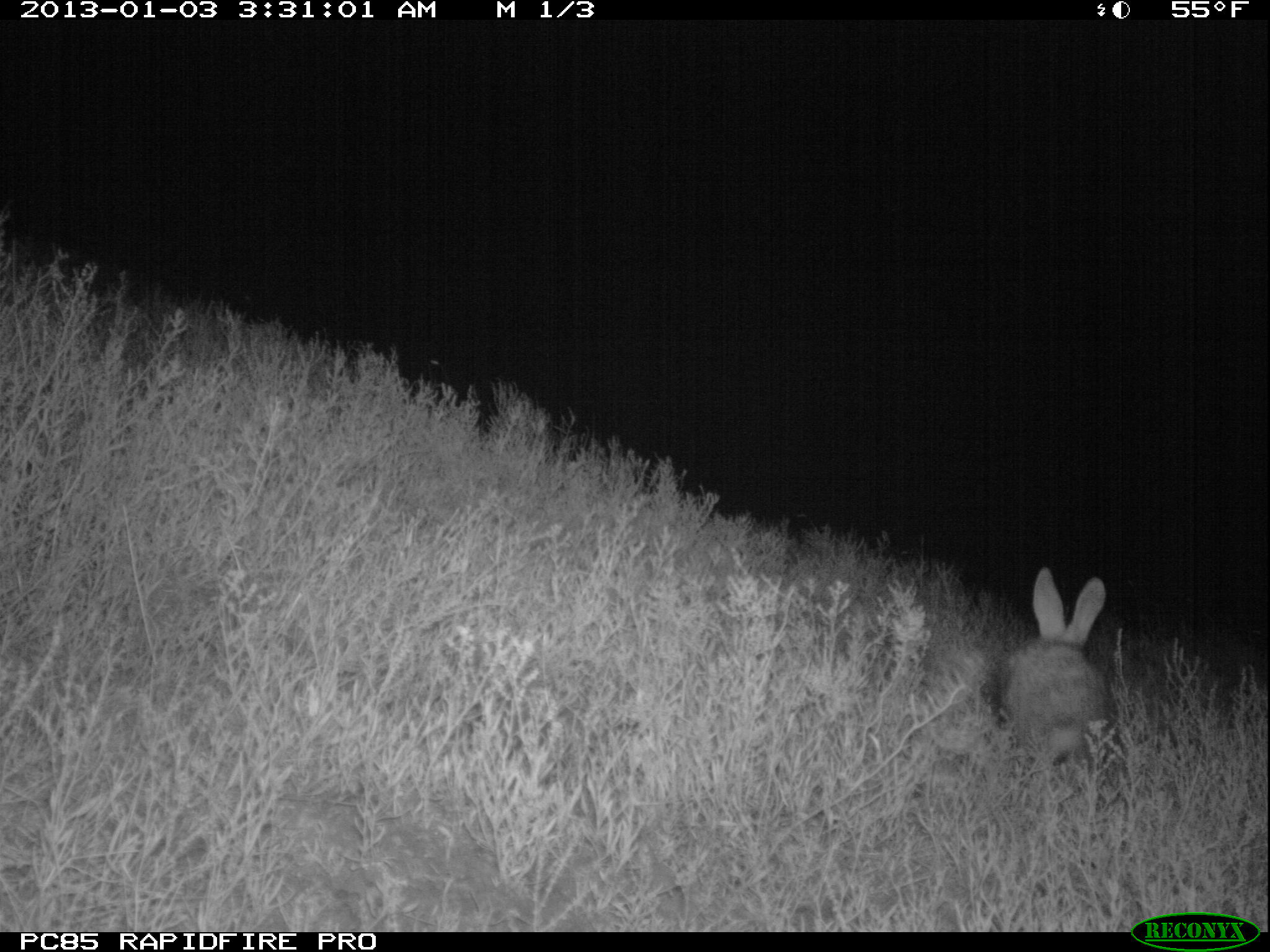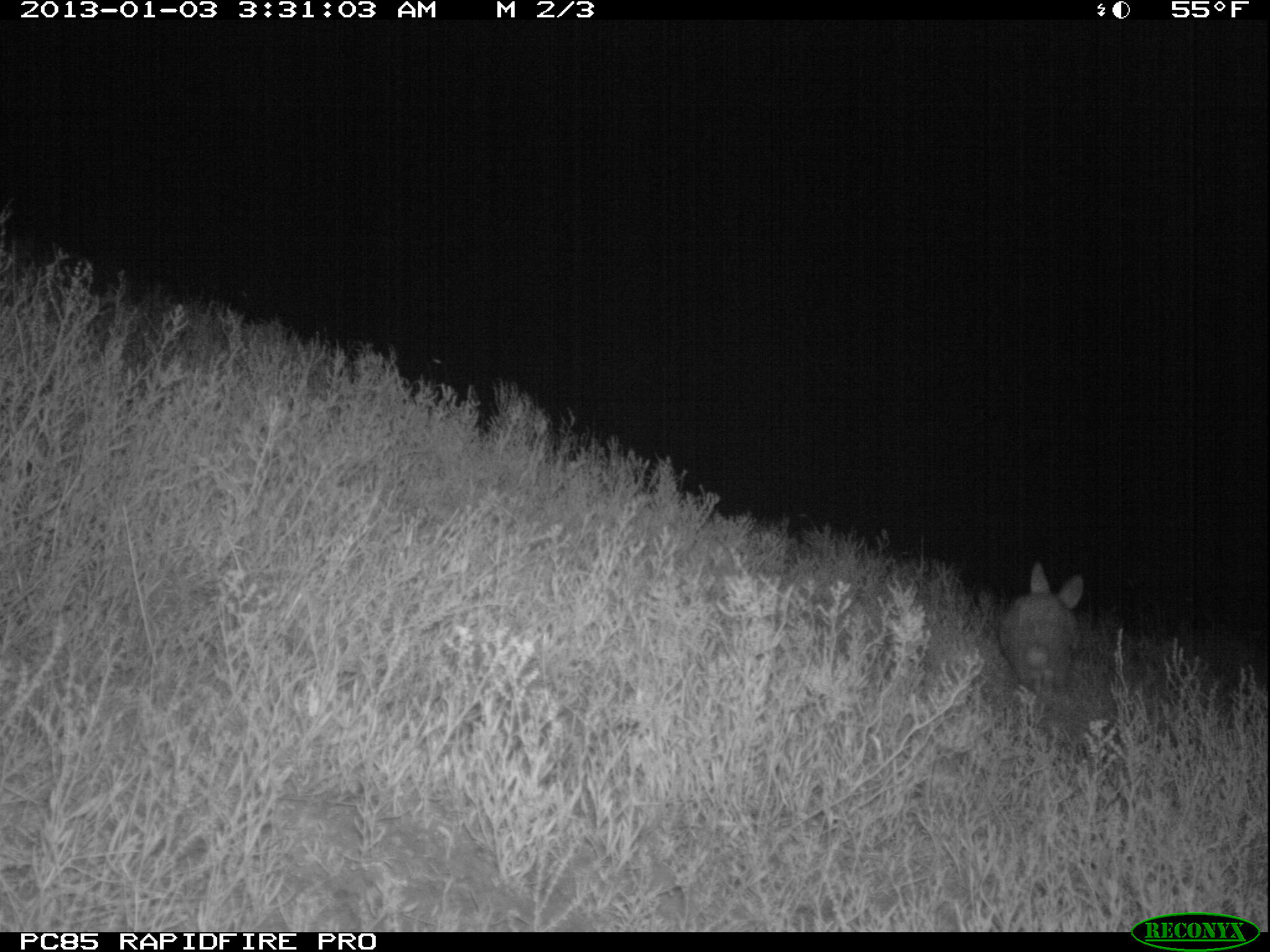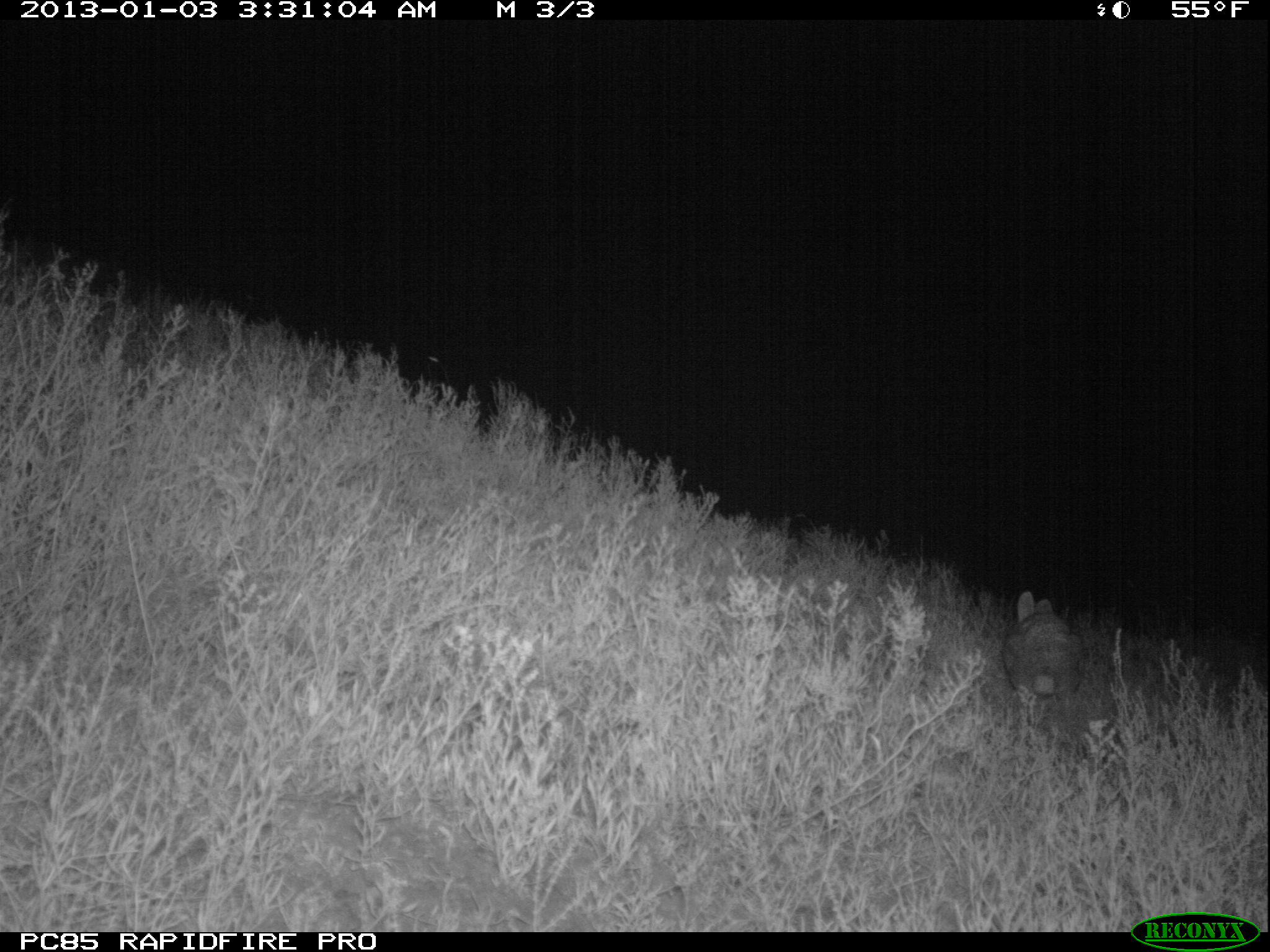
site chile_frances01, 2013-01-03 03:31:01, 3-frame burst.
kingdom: Animalia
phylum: Chordata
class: Mammalia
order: Lagomorpha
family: Leporidae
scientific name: Leporidae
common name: rabbits and hares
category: rabbit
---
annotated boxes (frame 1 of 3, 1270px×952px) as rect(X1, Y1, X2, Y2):
rabbit: rect(988, 569, 1117, 777)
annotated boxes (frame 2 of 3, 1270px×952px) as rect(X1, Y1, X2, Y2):
rabbit: rect(995, 561, 1084, 706)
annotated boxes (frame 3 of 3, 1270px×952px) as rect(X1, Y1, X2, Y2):
rabbit: rect(1002, 589, 1081, 730)